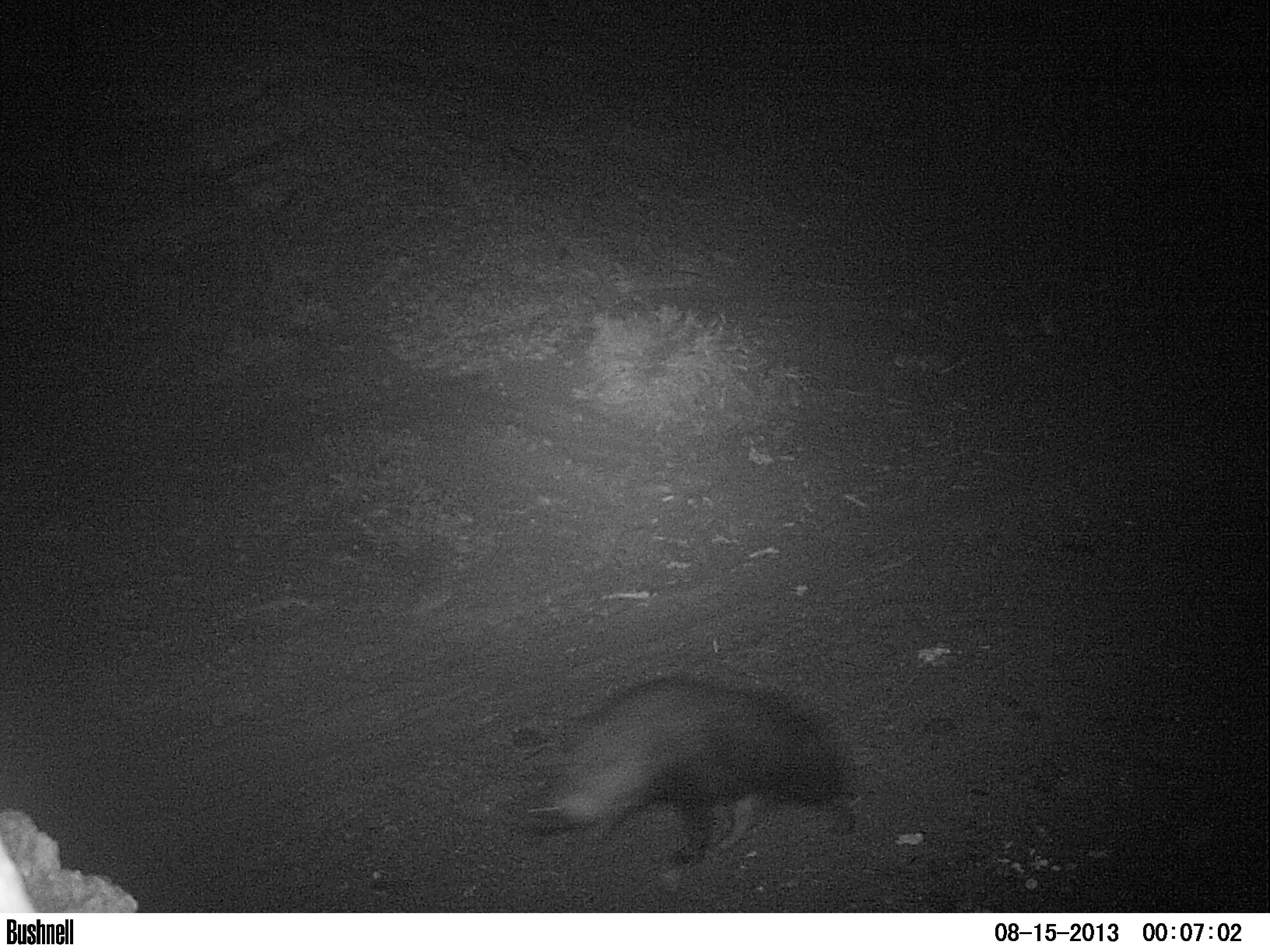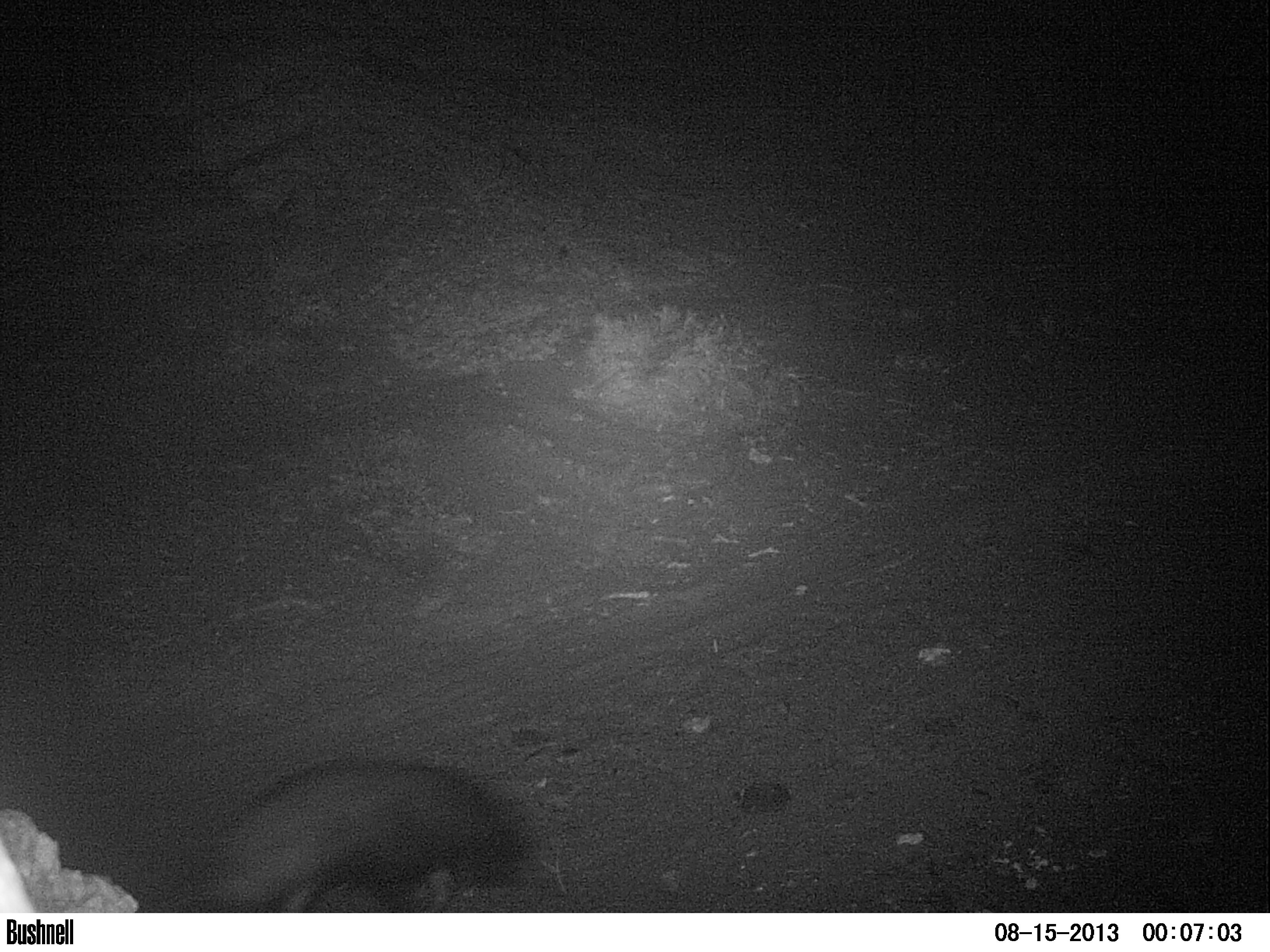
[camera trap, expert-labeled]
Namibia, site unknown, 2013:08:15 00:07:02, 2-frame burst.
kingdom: Animalia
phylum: Chordata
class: Mammalia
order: Carnivora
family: Hyaenidae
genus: Parahyaena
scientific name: Parahyaena brunnea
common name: brown hyena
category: hyaena brunnea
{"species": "hyaena brunnea (brown hyena) (Parahyaena brunnea)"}